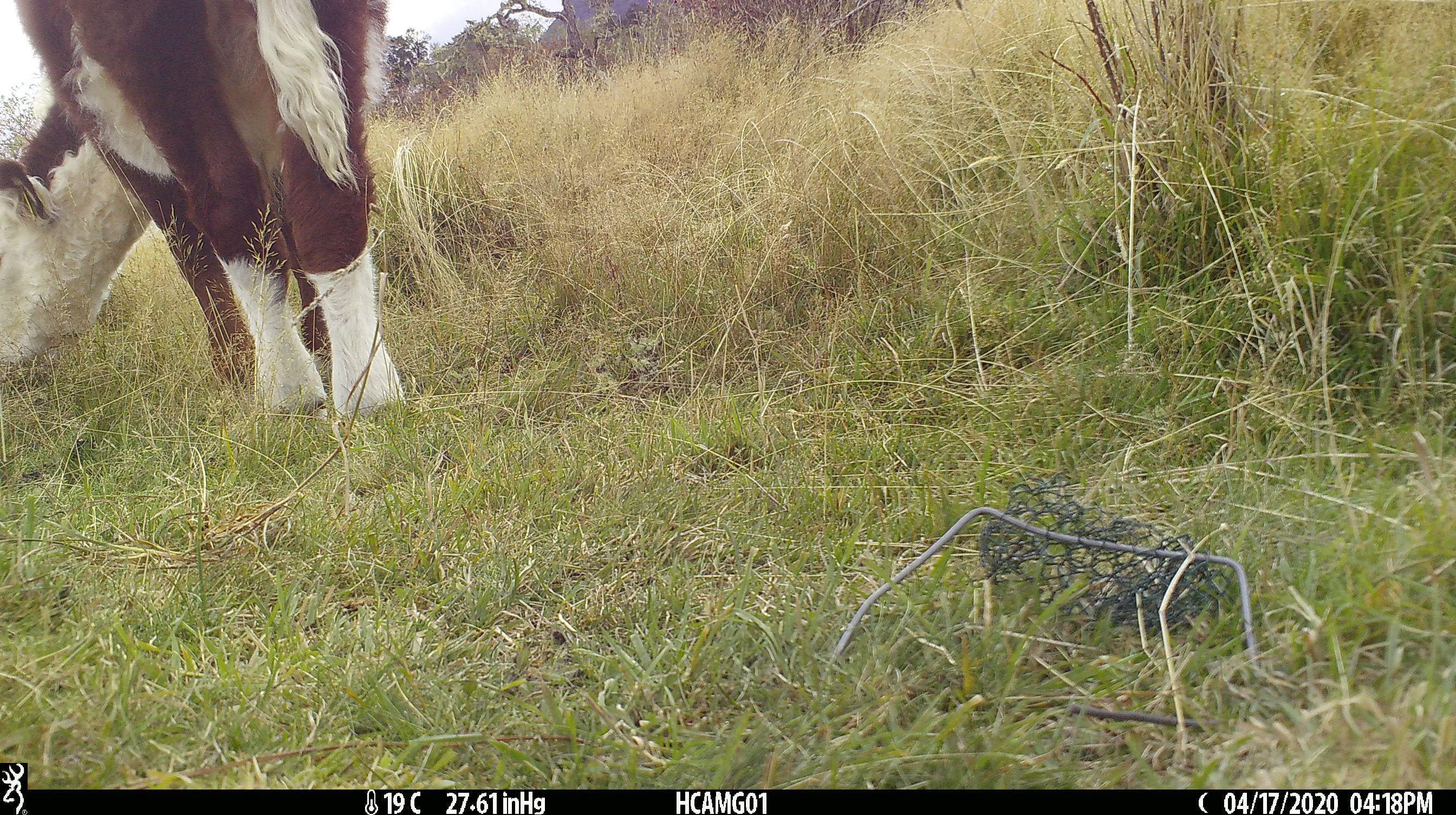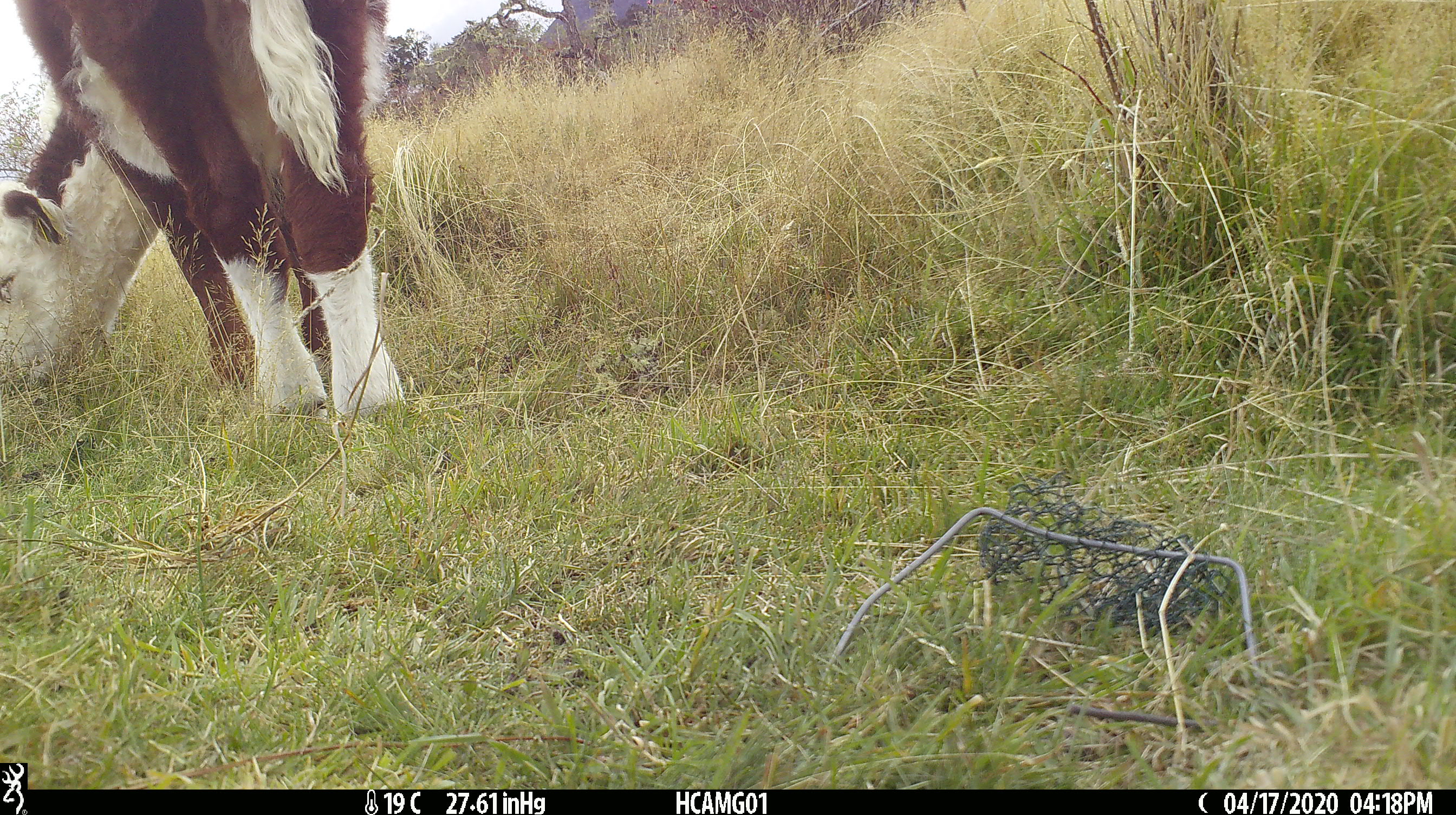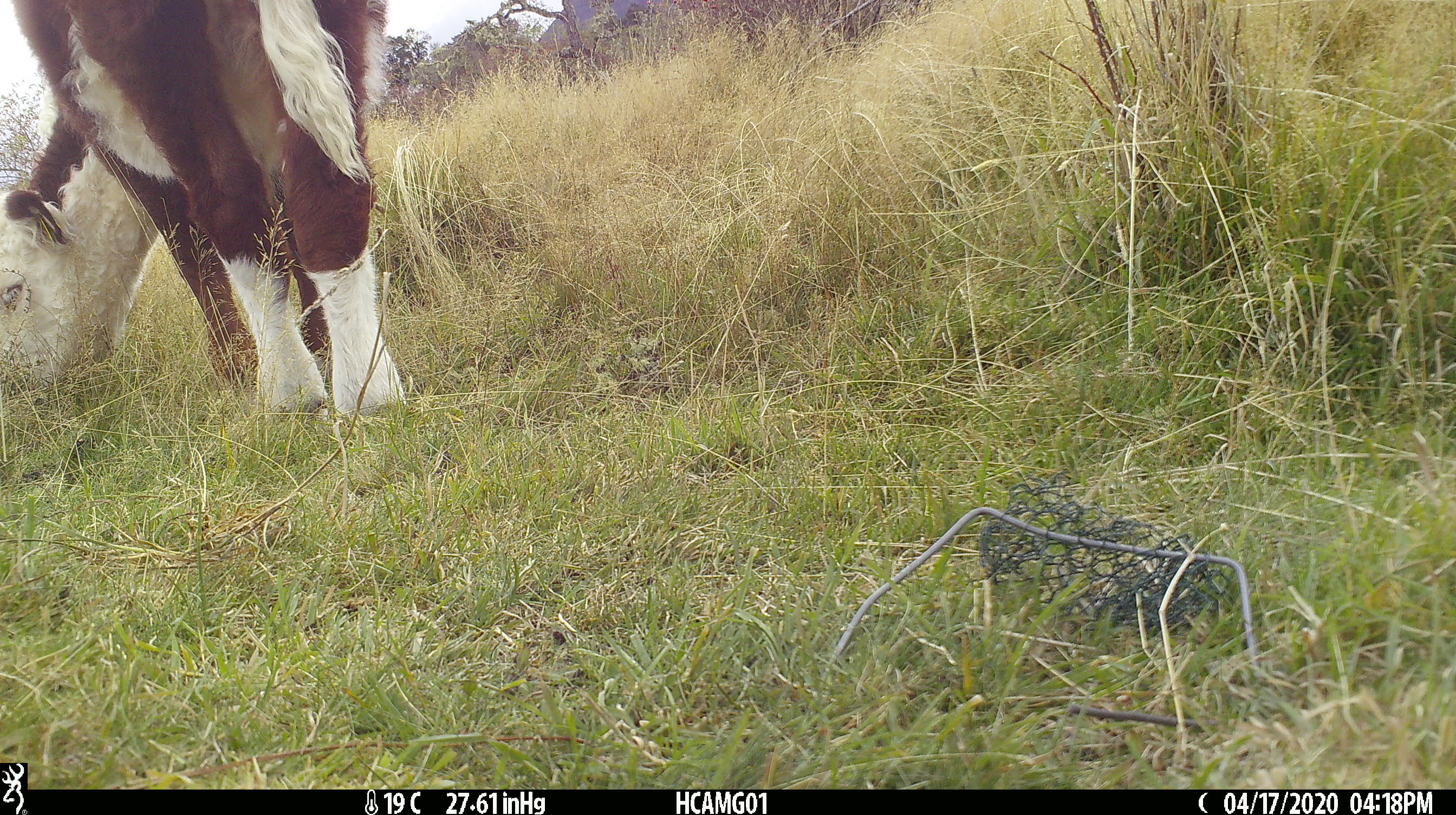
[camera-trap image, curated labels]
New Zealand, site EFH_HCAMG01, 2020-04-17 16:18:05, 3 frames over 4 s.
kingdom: Animalia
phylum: Chordata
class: Mammalia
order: Artiodactyla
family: Bovidae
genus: Bos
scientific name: Bos taurus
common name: domestic cow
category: cow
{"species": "cow (domestic cow) (Bos taurus)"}